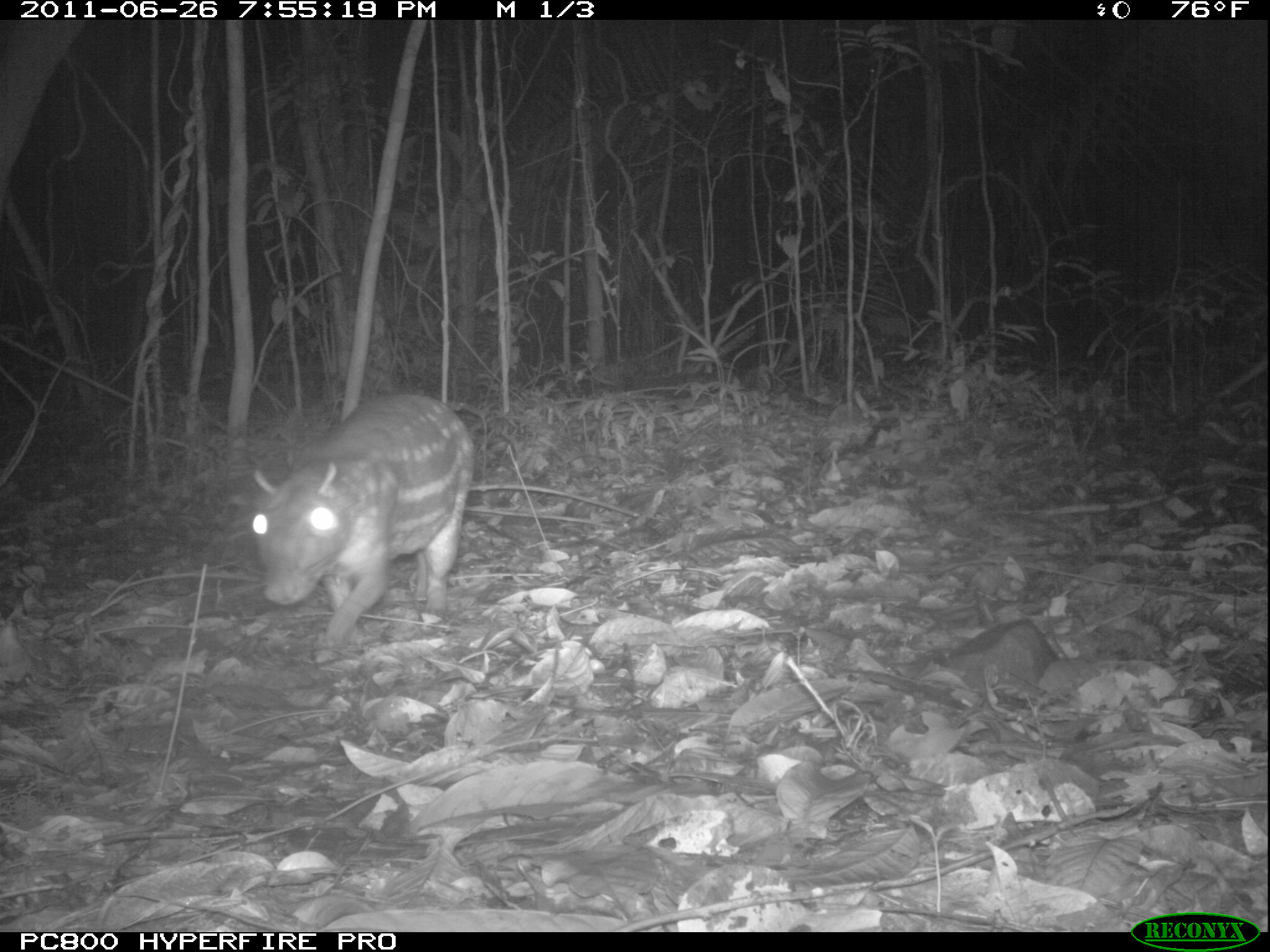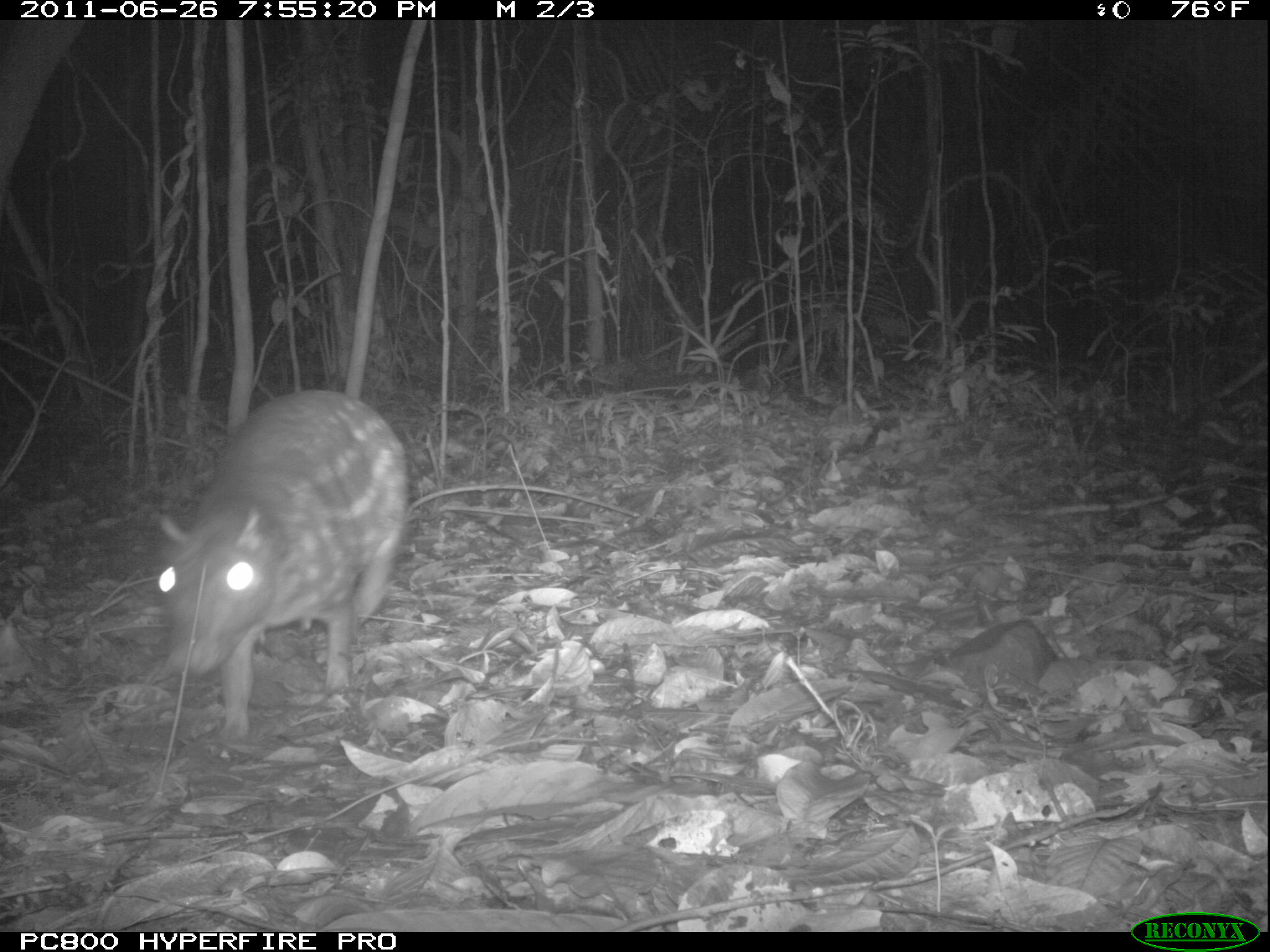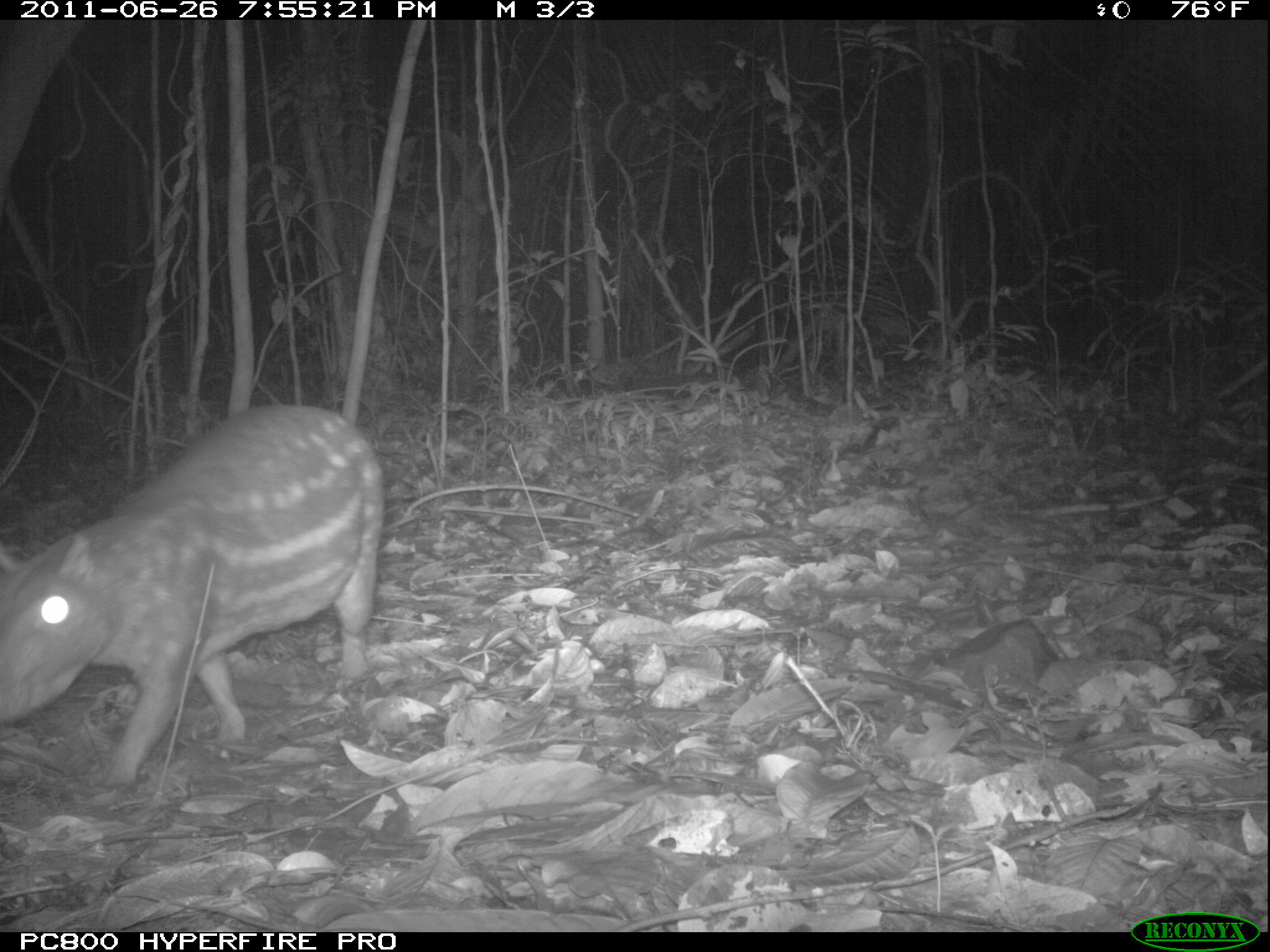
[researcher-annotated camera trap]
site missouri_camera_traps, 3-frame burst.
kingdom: Animalia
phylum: Chordata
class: Mammalia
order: Rodentia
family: Cuniculidae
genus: Cuniculus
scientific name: Cuniculus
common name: paca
Paca (Cuniculus).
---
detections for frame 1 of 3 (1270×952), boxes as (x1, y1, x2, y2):
paca: (224, 387, 482, 662)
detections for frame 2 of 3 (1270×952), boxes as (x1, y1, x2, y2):
paca: (125, 381, 423, 747)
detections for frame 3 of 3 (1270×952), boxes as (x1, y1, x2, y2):
paca: (2, 390, 388, 782)